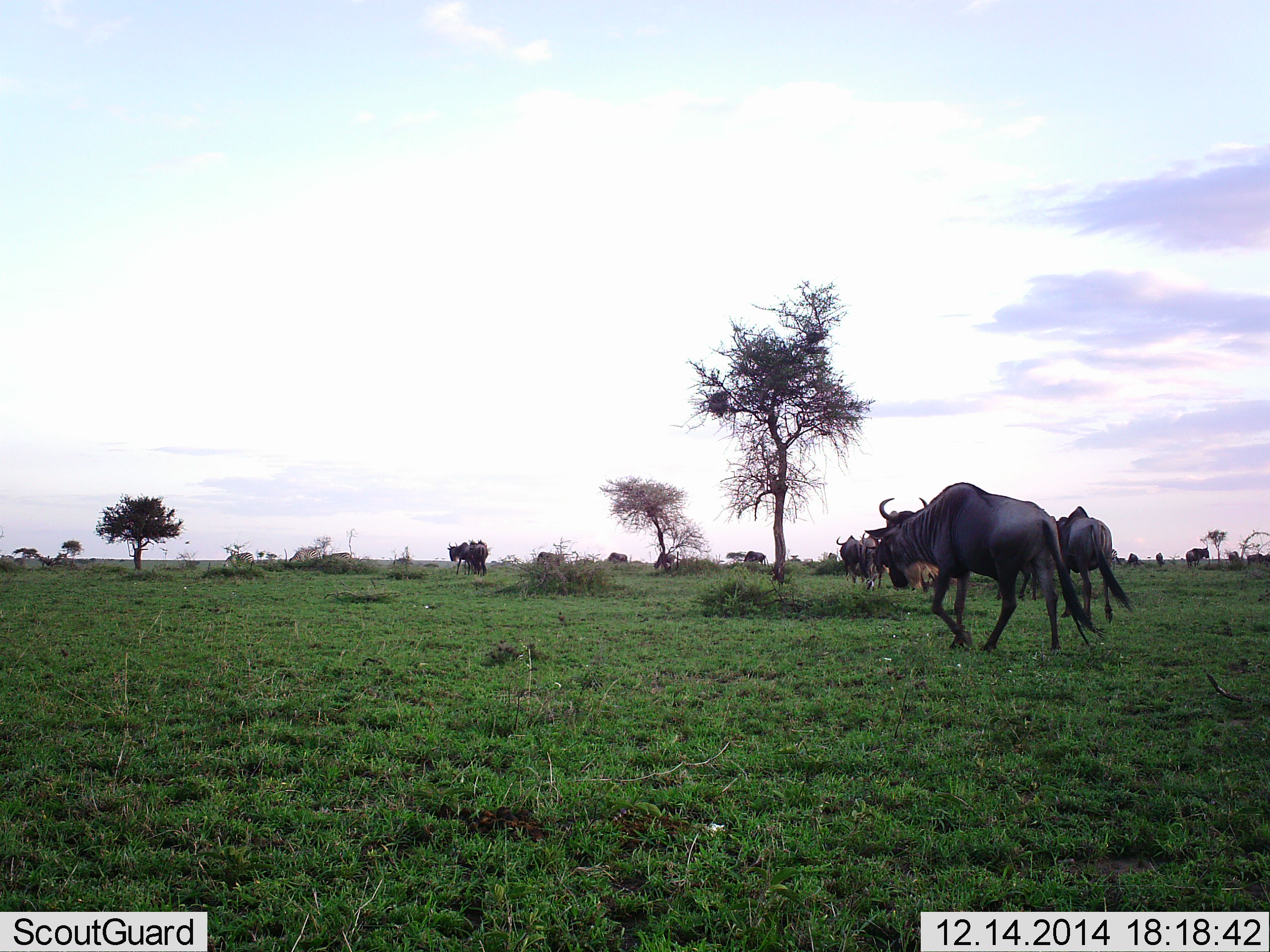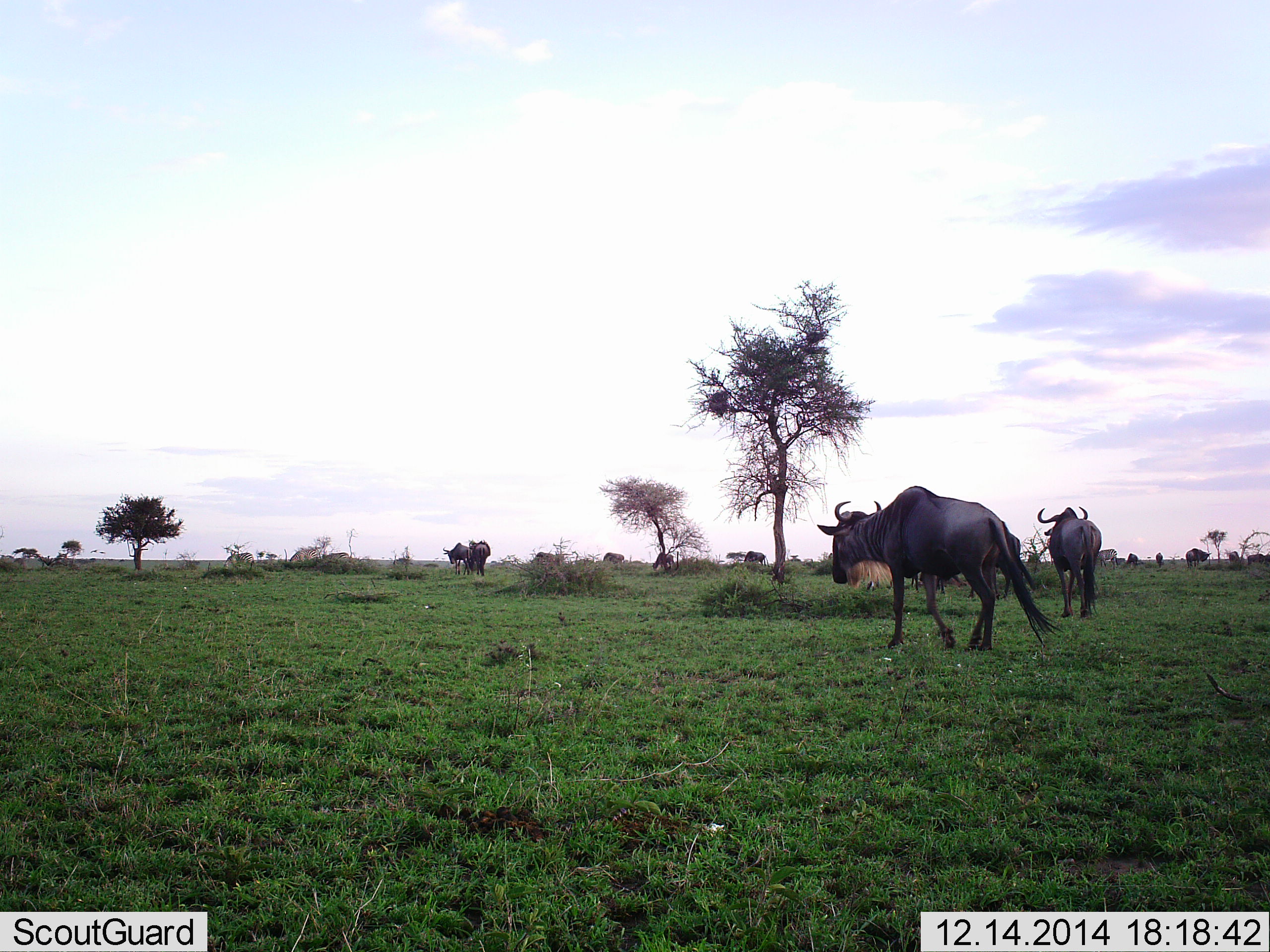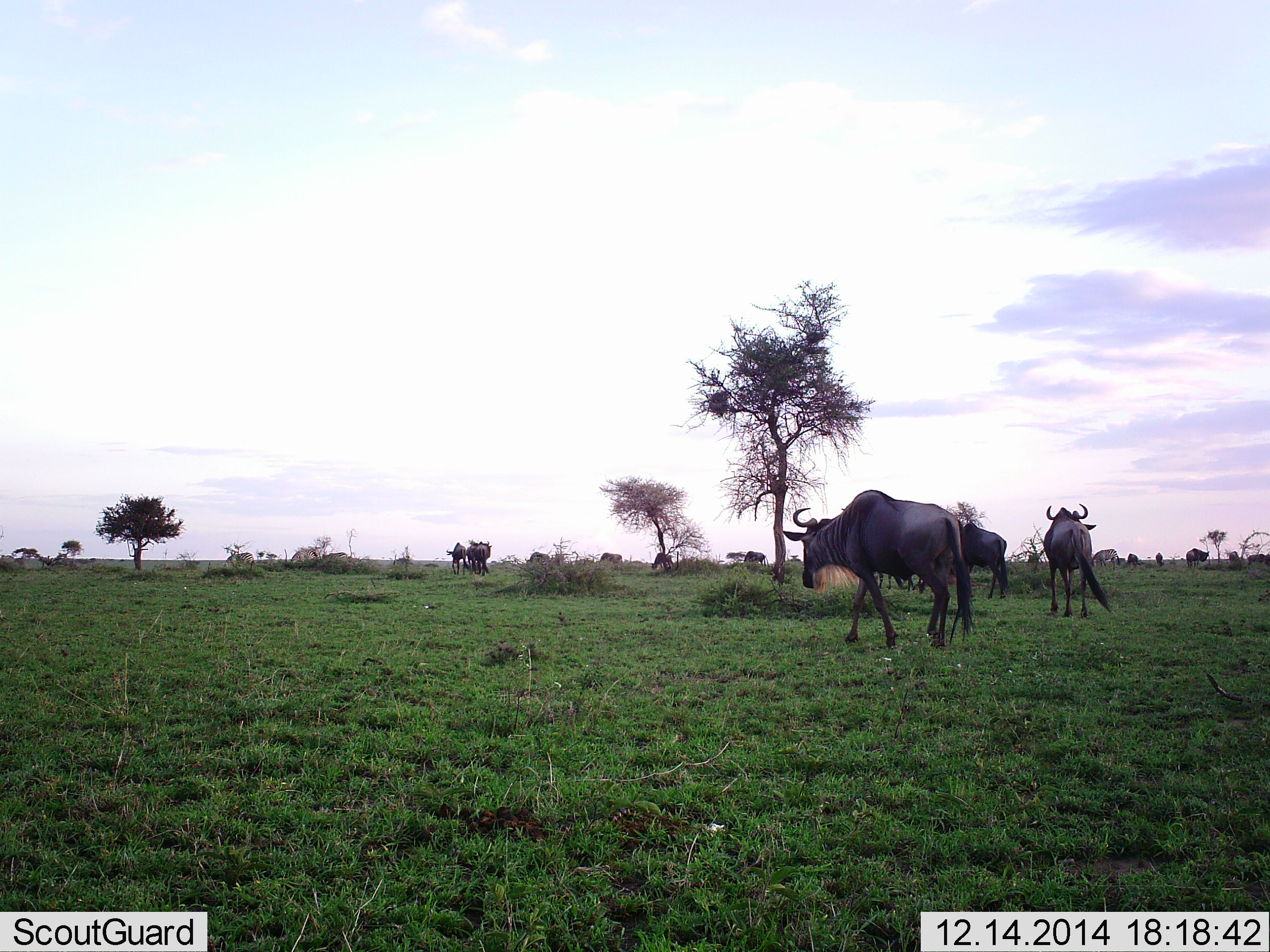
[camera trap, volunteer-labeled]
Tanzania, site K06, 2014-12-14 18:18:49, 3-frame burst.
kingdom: Animalia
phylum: Chordata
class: Mammalia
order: Artiodactyla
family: Bovidae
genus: Connochaetes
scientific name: Connochaetes taurinus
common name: blue wildebeest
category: wildebeest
Wildebeest (blue wildebeest) (Connochaetes taurinus), count 11-50. Behavior (volunteer vote fractions): standing 50%, resting 0%, moving 92%, interacting 0%. Young present (vote fraction): 0%. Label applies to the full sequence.